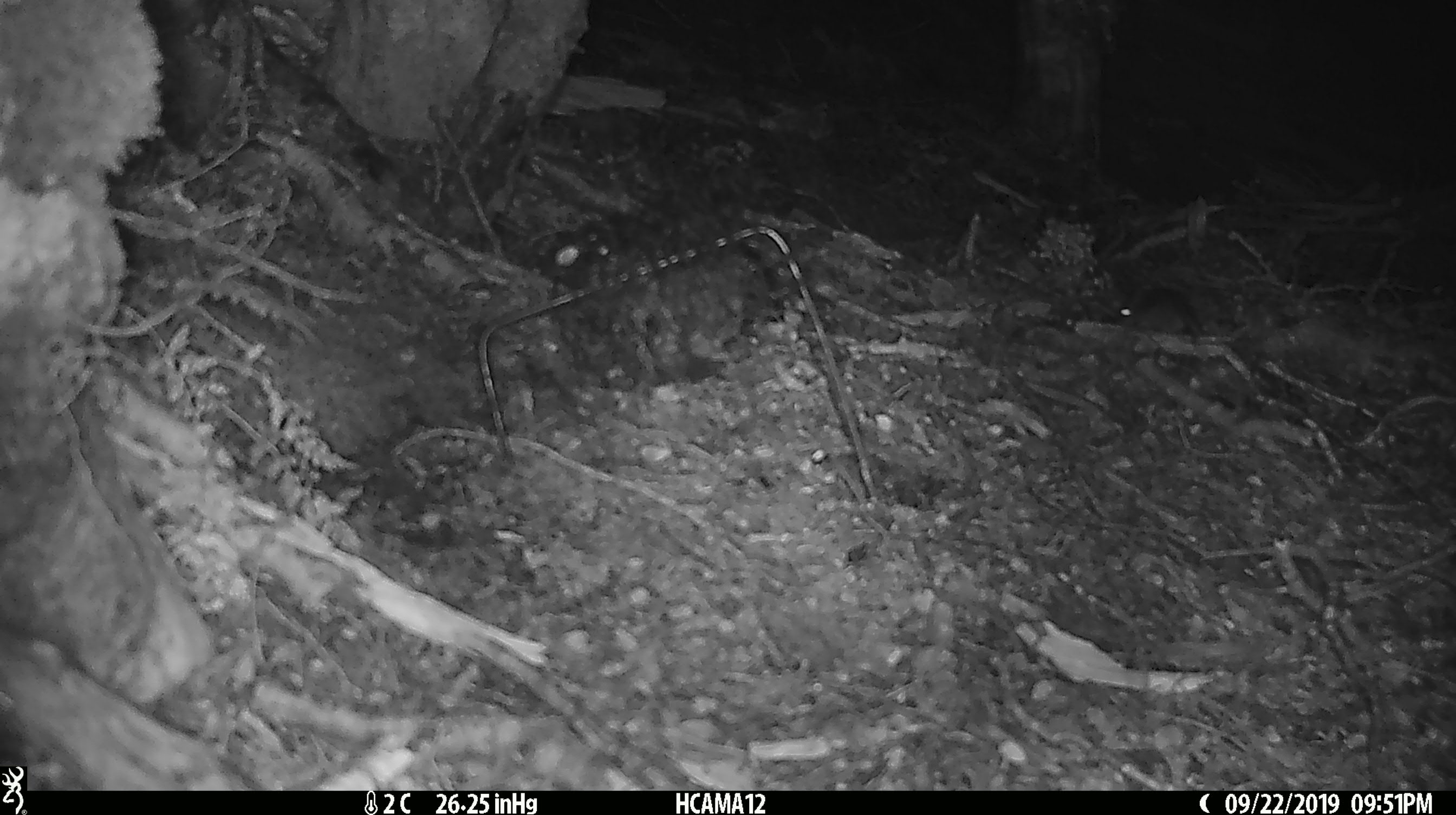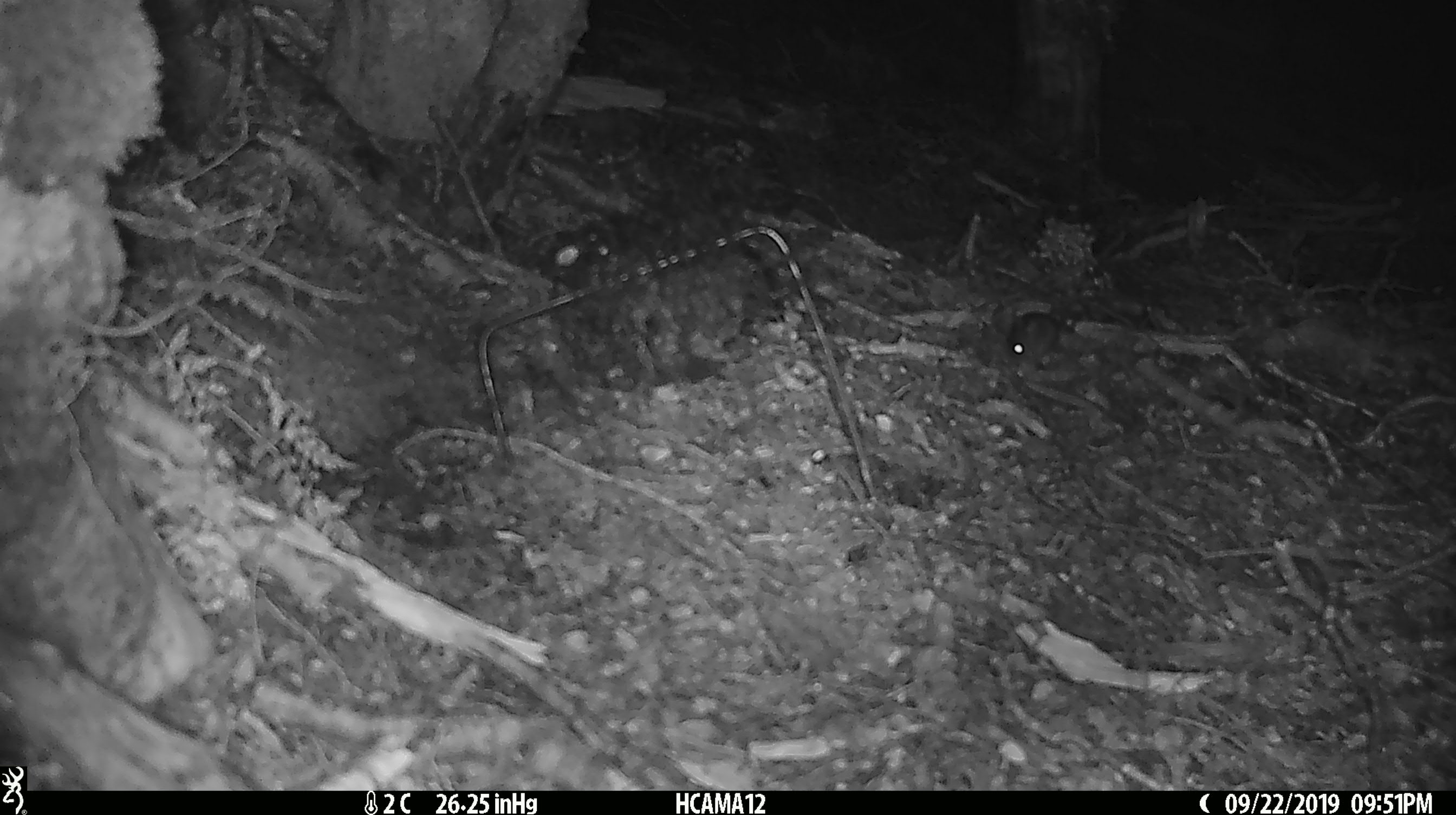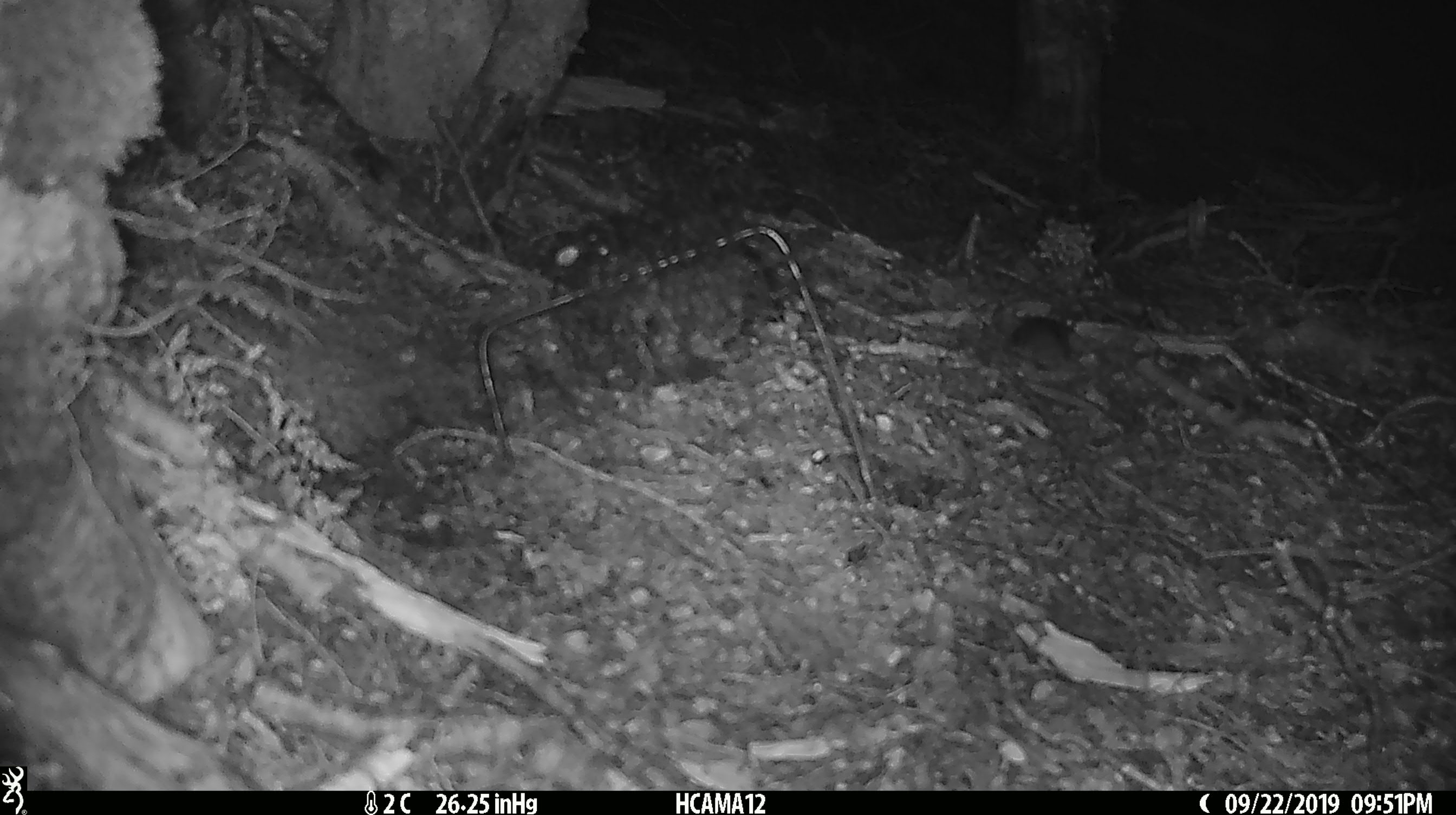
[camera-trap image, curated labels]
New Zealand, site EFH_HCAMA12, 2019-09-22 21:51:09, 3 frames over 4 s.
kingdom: Animalia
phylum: Chordata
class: Mammalia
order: Rodentia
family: Muridae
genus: Mus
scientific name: Mus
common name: mouse